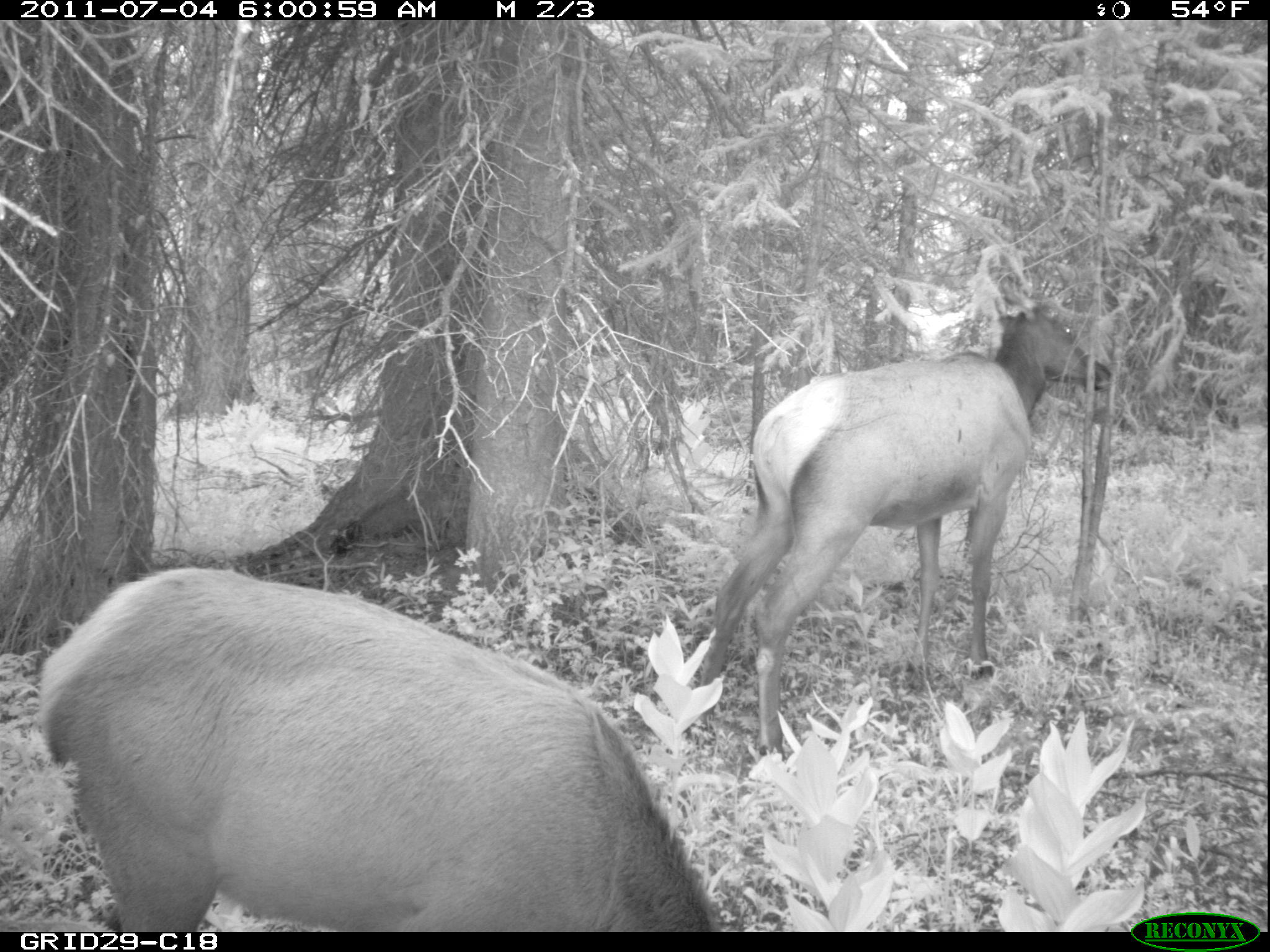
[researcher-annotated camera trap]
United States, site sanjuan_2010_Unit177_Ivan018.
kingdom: Animalia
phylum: Chordata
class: Mammalia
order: Artiodactyla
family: Cervidae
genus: Cervus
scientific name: Cervus elaphus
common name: red deer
Cervus elaphus (red deer).